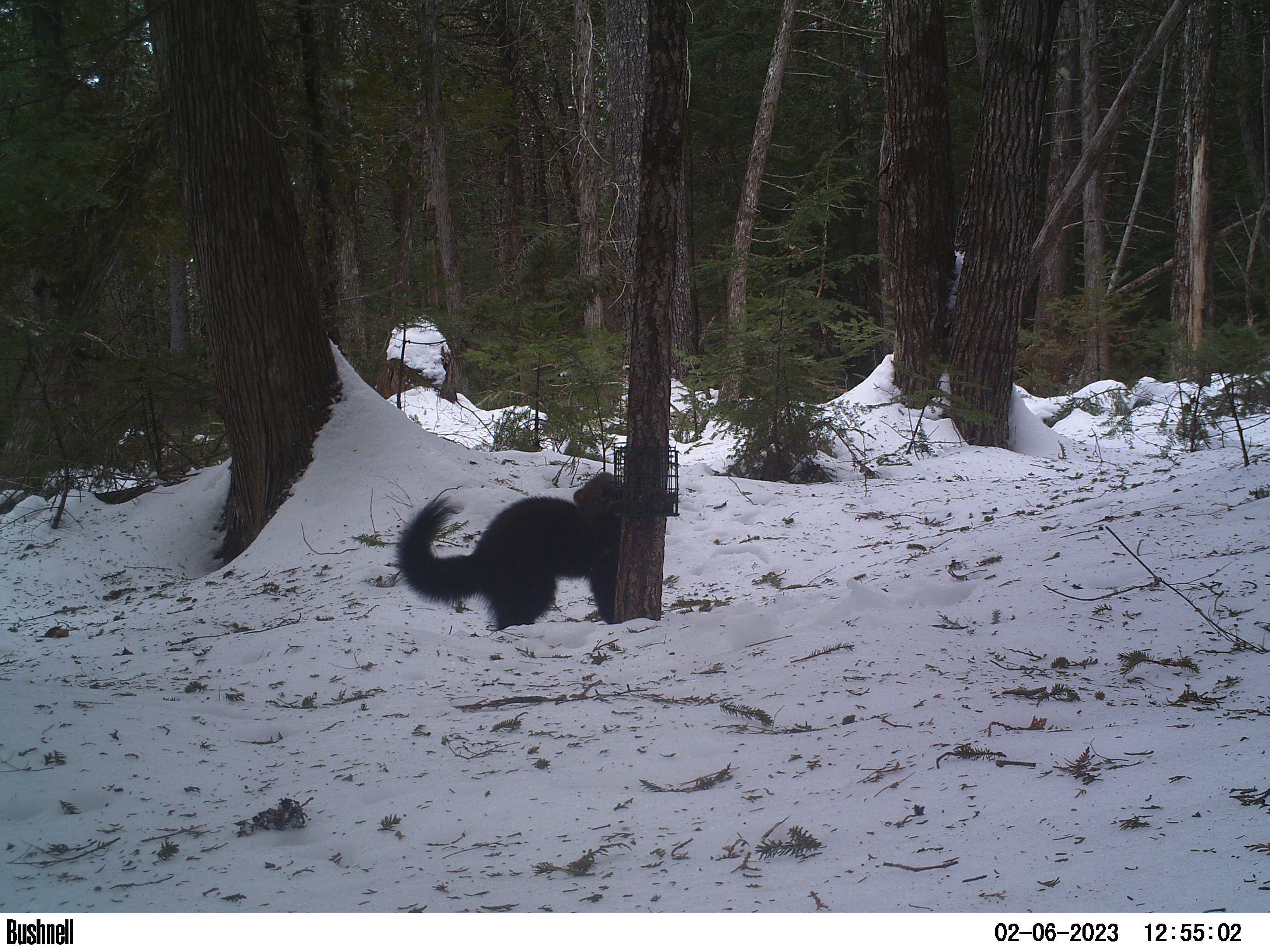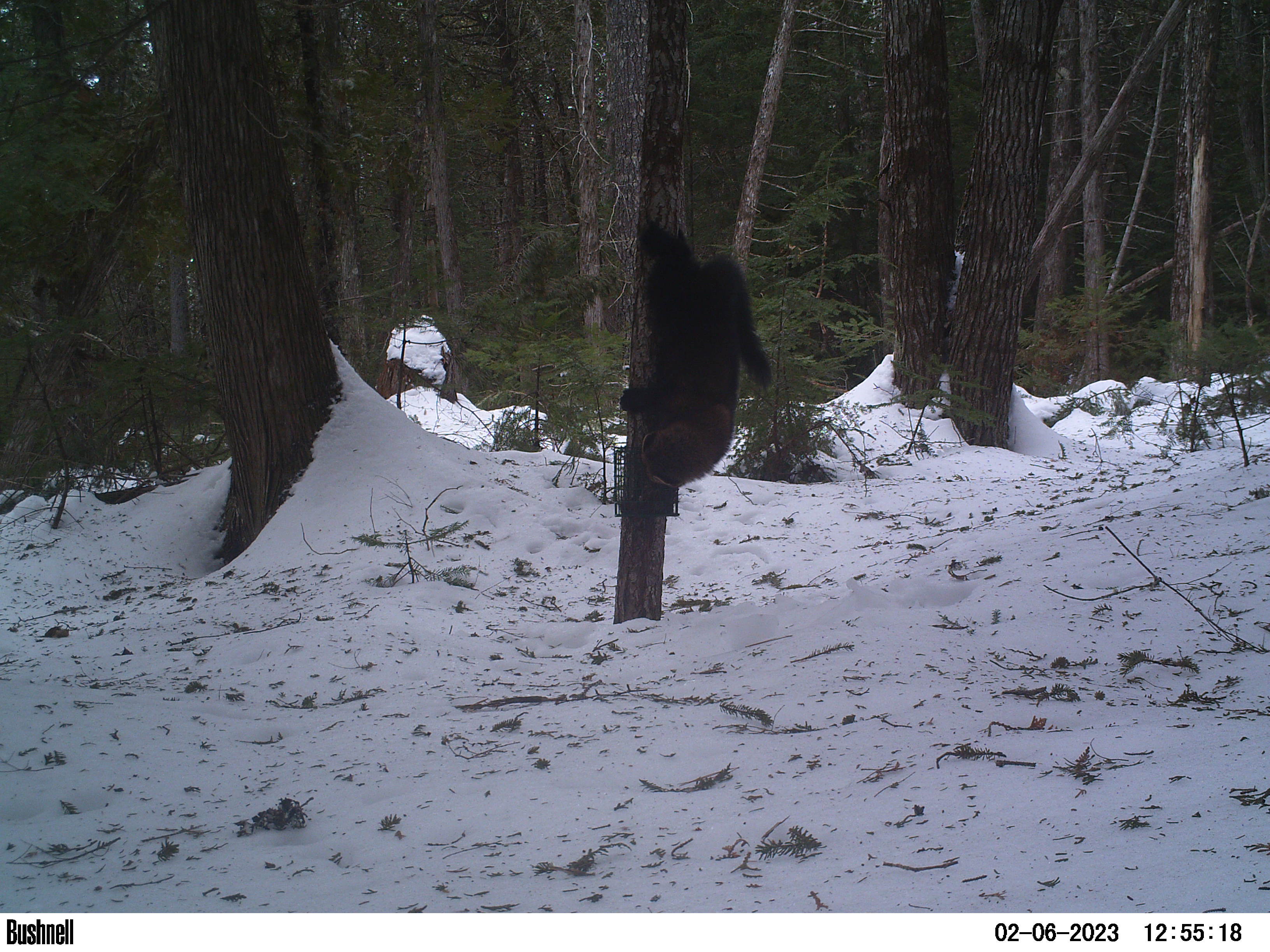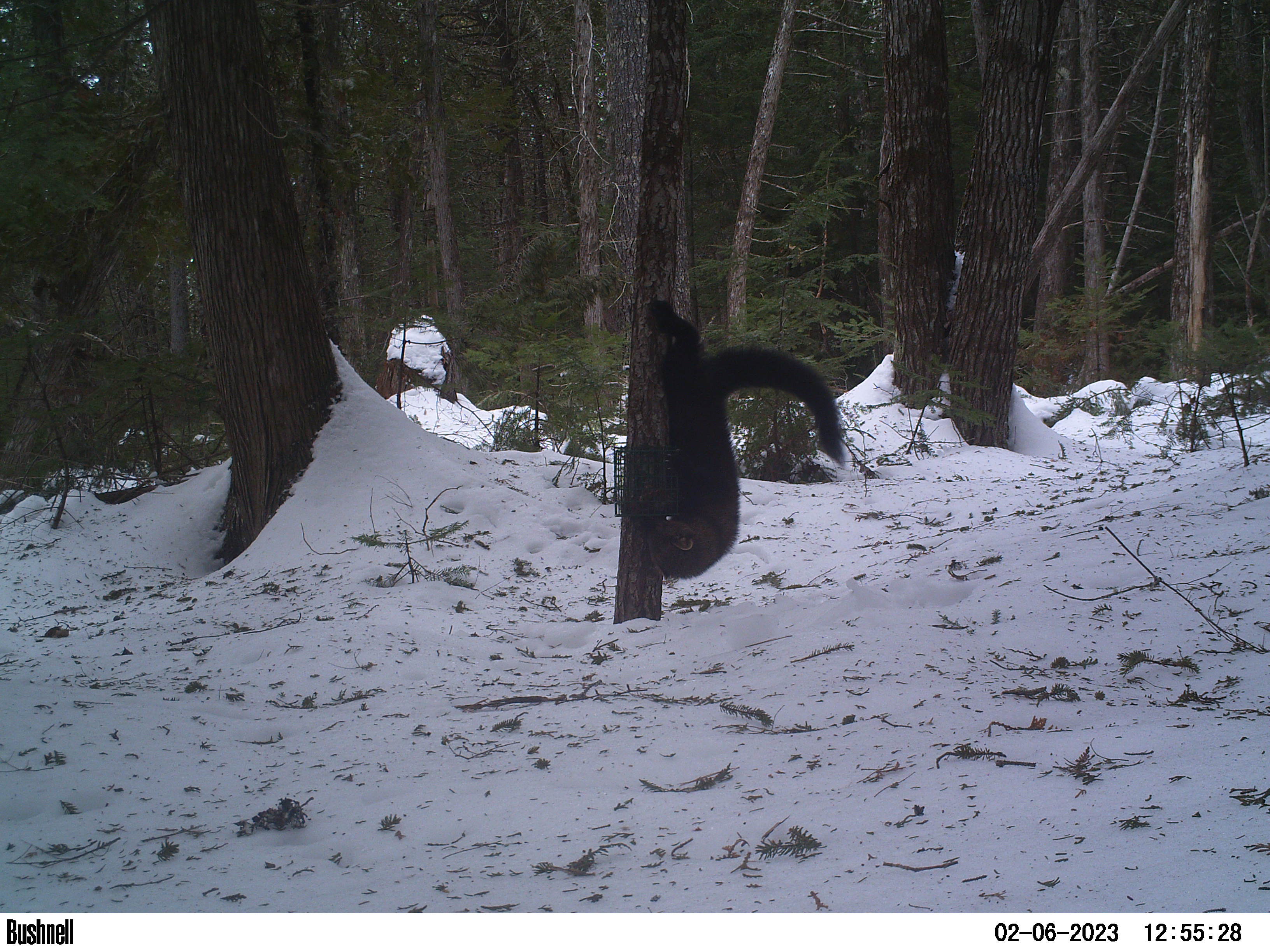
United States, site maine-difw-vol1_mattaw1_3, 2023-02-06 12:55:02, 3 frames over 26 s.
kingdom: Animalia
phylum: Chordata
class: Mammalia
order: Carnivora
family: Mustelidae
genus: Pekania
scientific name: Pekania pennanti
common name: fisher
Fisher (Pekania pennanti).